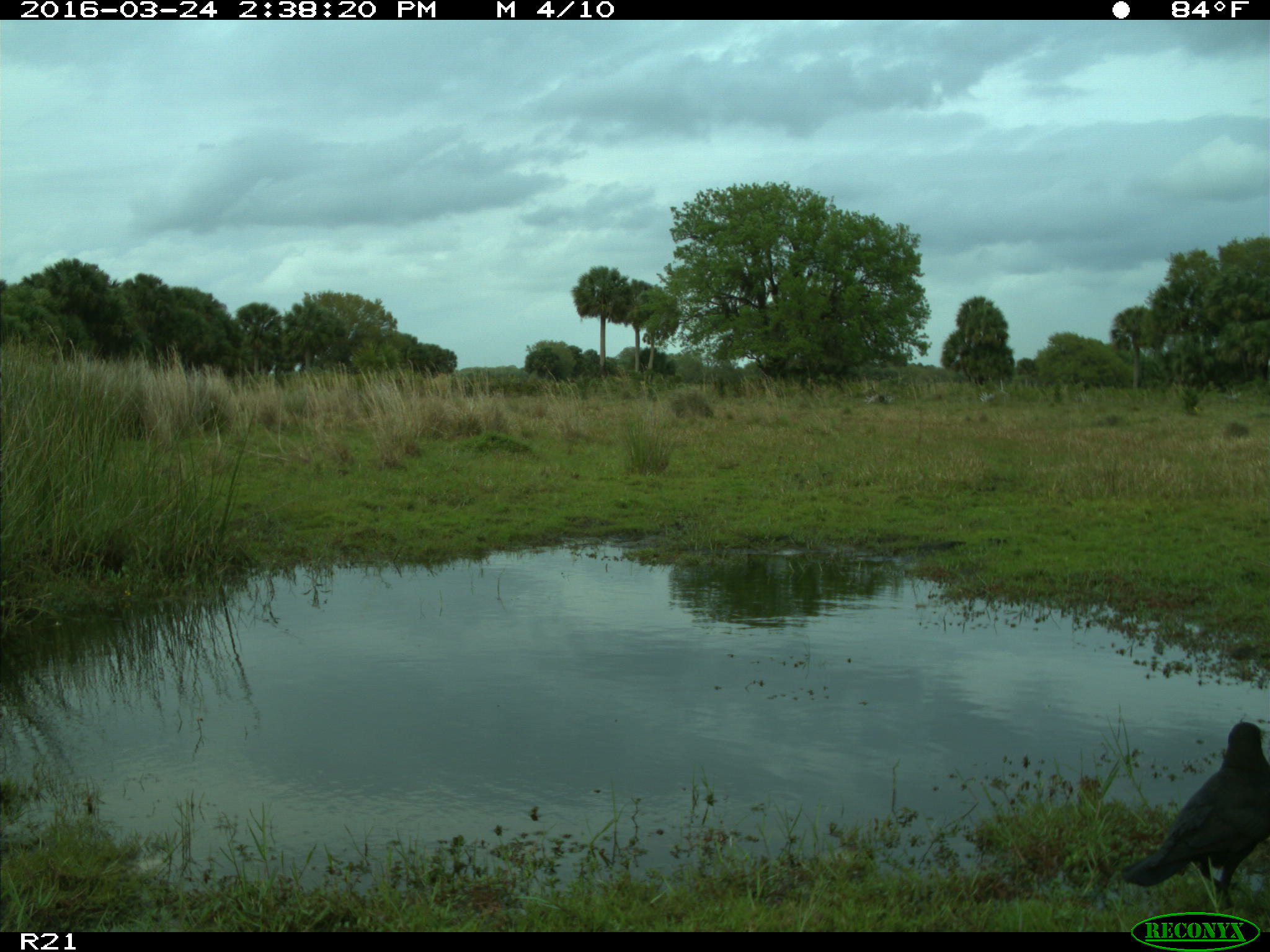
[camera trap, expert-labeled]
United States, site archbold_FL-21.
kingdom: Animalia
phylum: Chordata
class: Aves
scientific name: Aves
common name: birds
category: unidentified bird